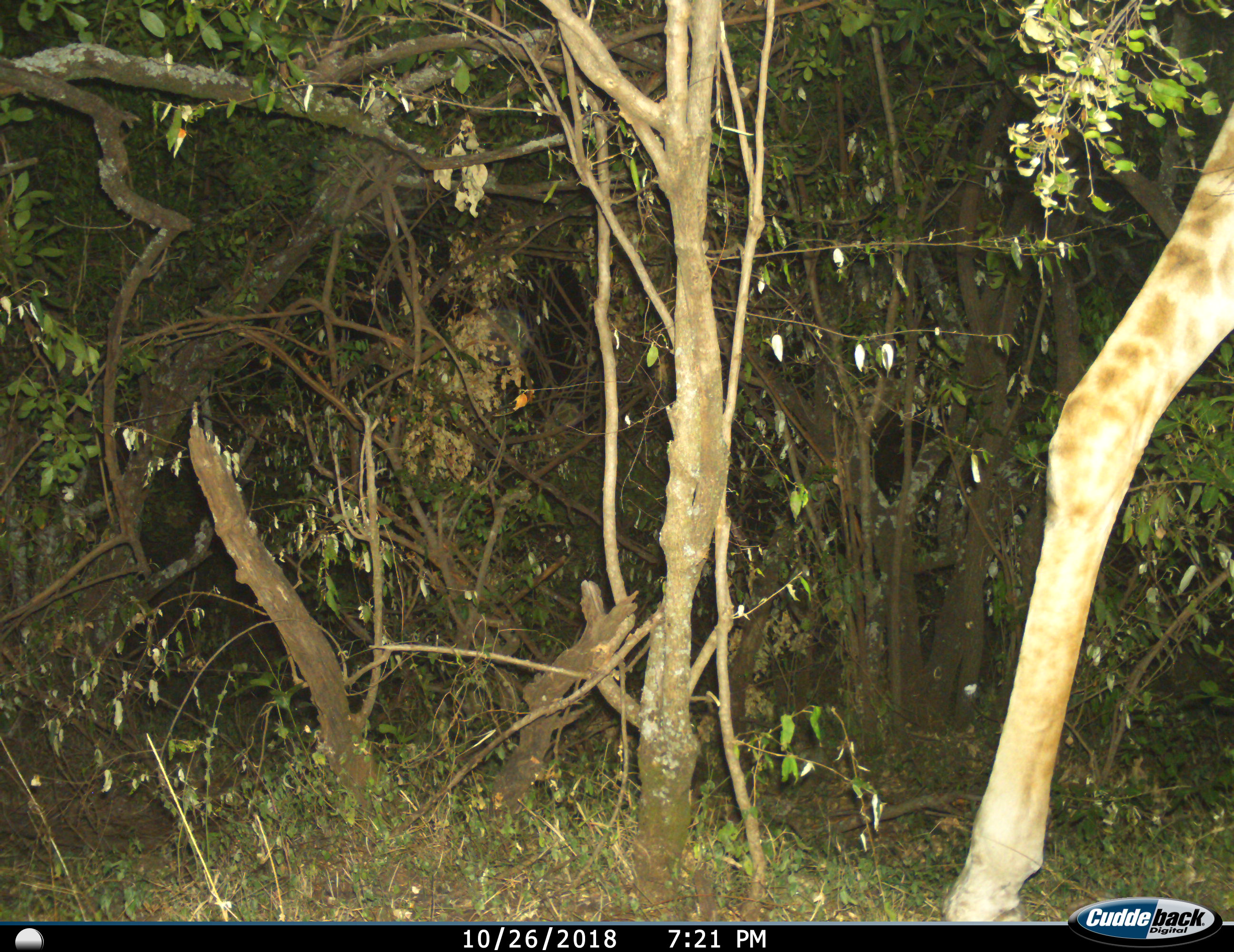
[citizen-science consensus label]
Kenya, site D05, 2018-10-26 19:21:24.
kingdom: Animalia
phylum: Chordata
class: Mammalia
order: Artiodactyla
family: Giraffidae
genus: Giraffa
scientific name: Giraffa camelopardalis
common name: giraffe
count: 1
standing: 40%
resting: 0%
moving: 60%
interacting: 0%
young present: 0%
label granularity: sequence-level